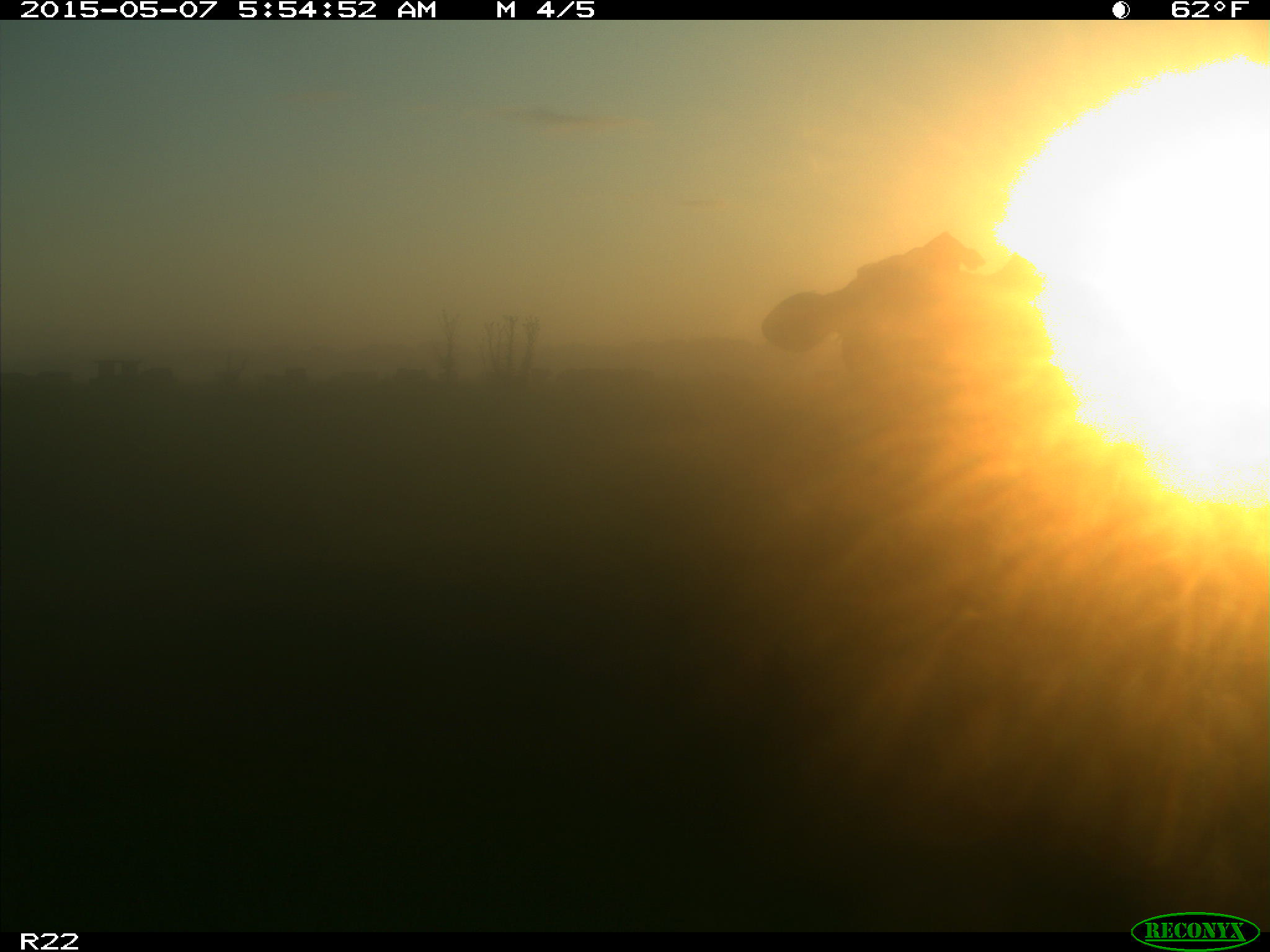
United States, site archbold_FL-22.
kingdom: Animalia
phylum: Chordata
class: Mammalia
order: Artiodactyla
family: Bovidae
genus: Bos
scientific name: Bos taurus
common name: domestic cow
Bos taurus (domestic cow).